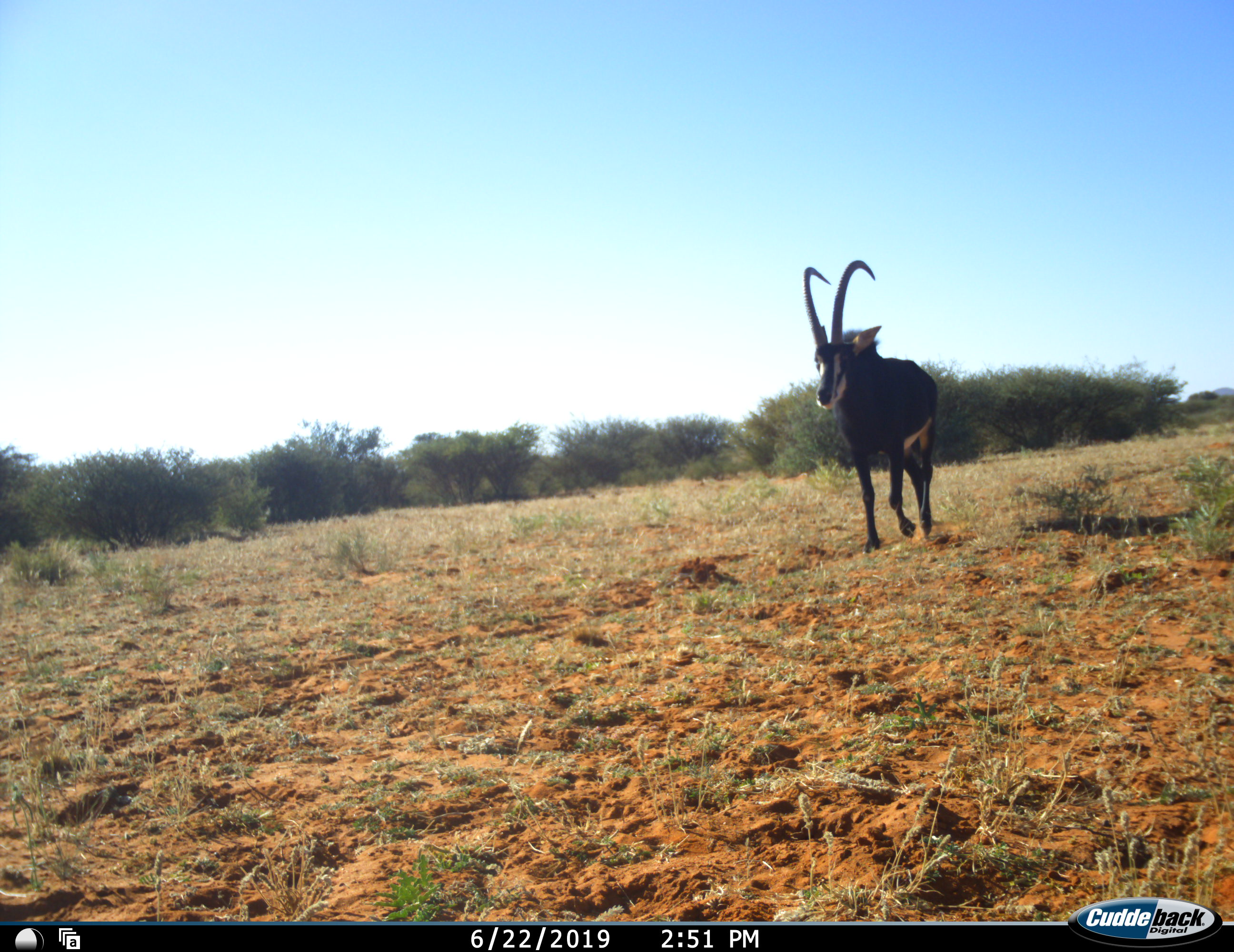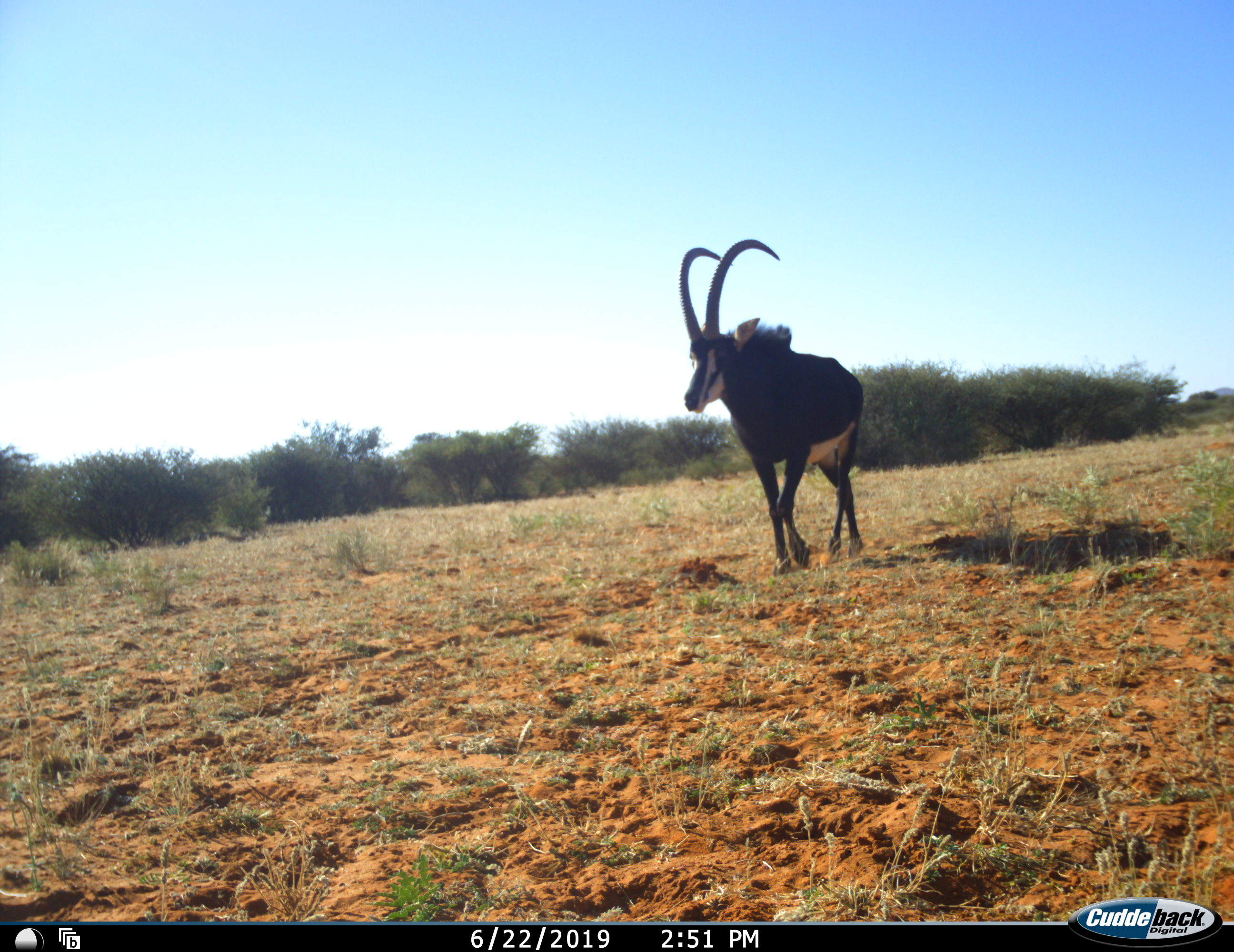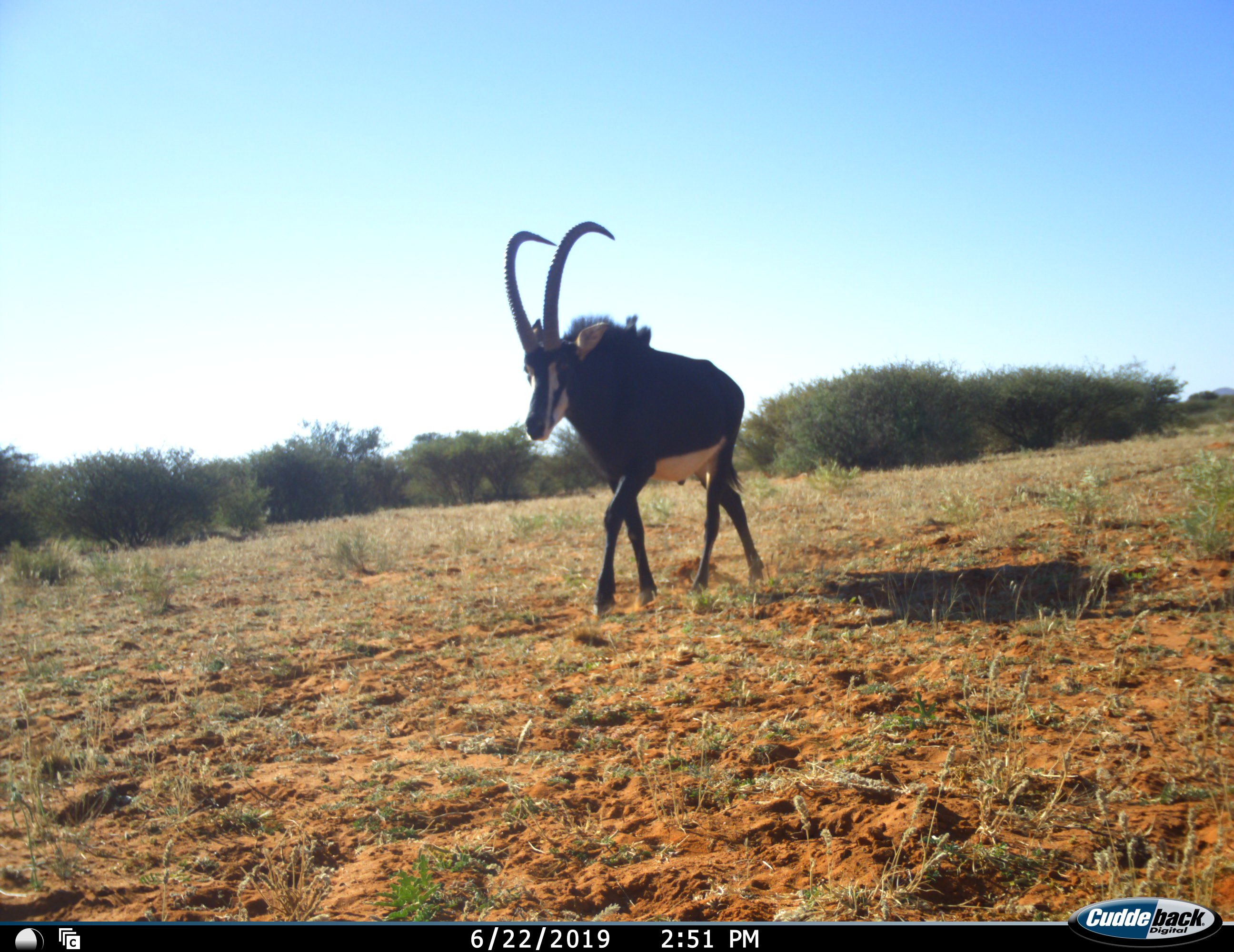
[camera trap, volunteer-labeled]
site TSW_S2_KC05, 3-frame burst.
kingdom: Animalia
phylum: Chordata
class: Mammalia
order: Artiodactyla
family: Bovidae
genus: Hippotragus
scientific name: Hippotragus niger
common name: sable antelope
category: sable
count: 1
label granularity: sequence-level